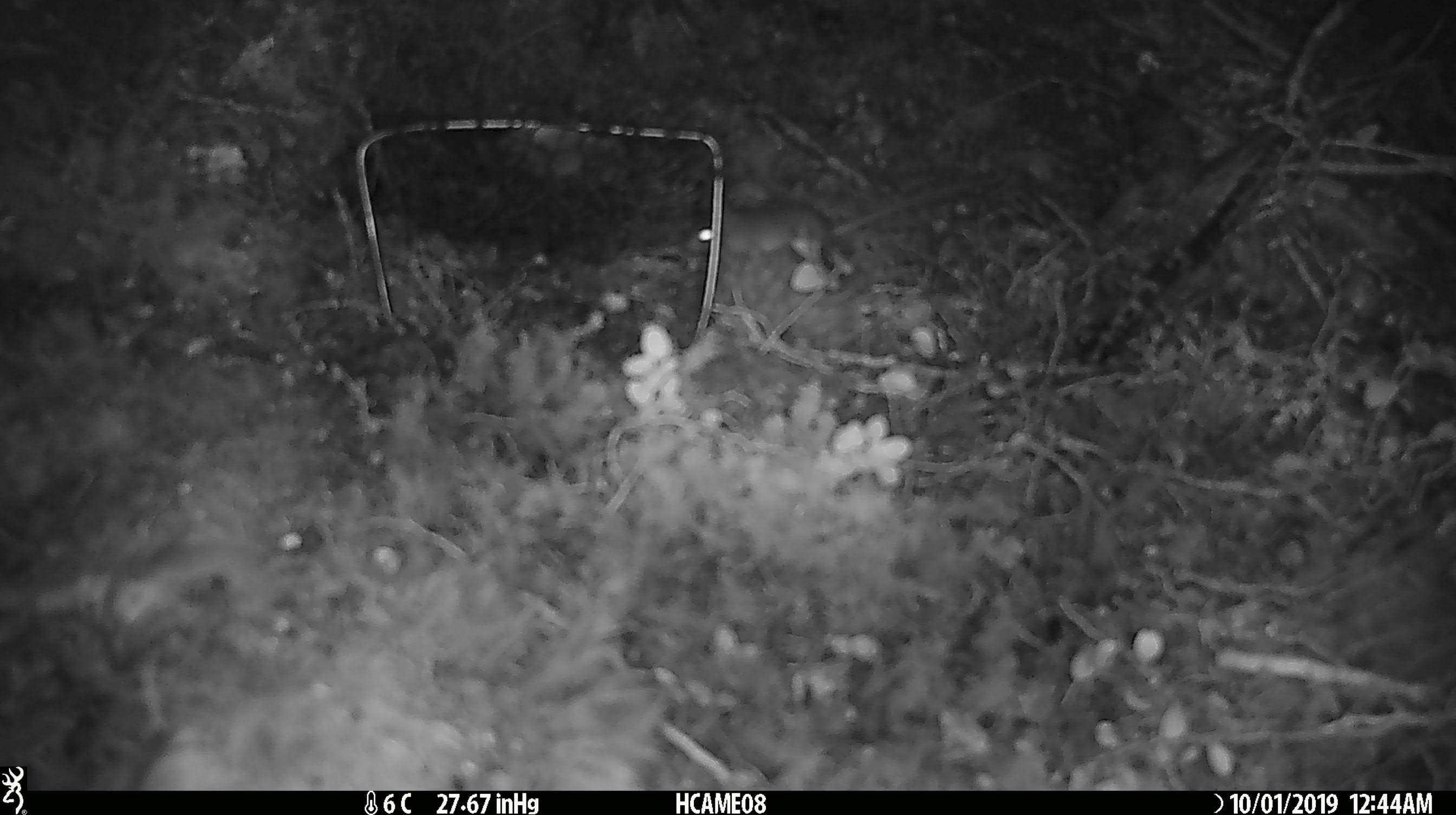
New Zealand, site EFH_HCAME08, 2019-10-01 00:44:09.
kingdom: Animalia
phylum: Chordata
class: Mammalia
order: Rodentia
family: Muridae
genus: Mus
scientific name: Mus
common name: mouse